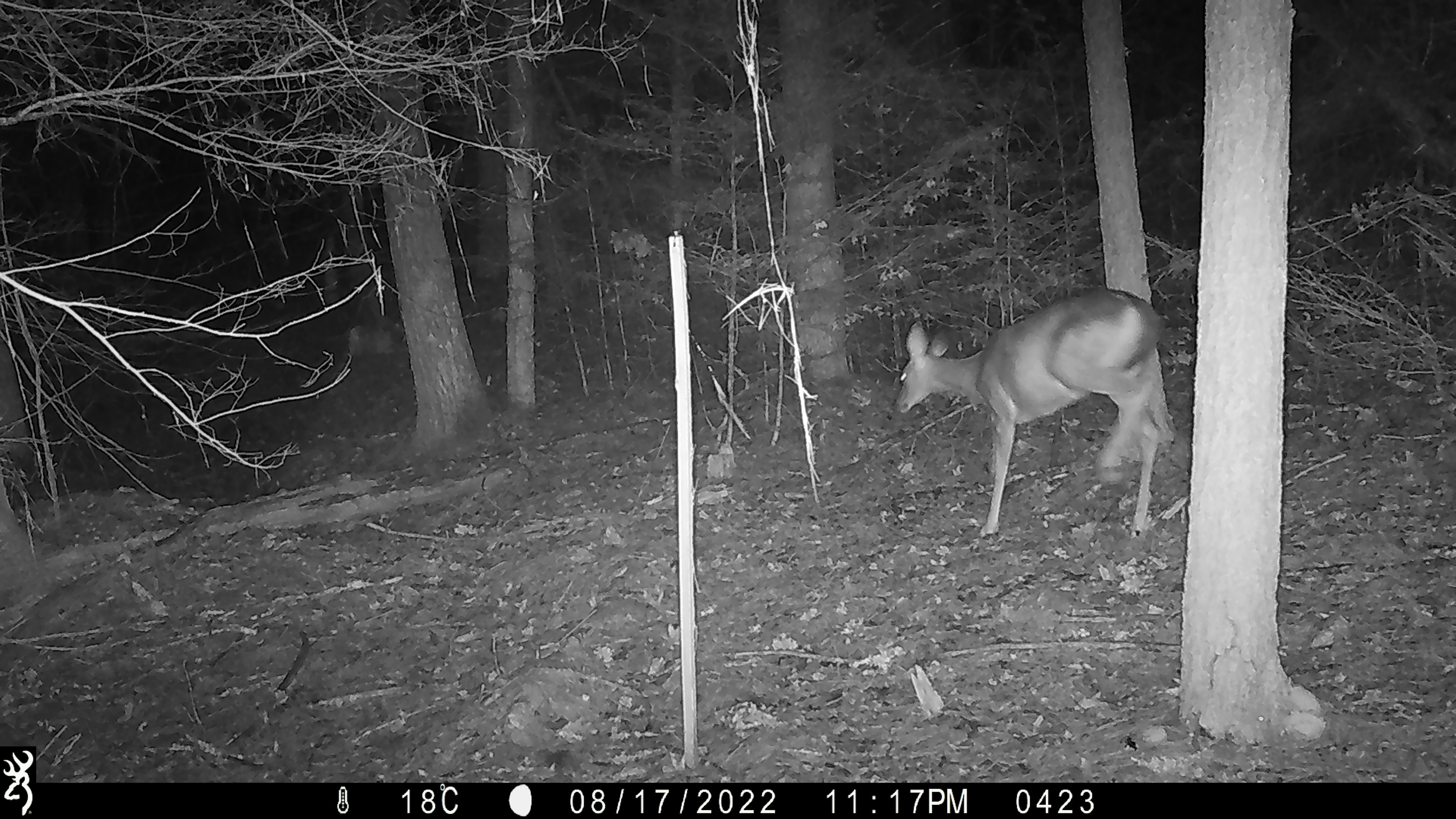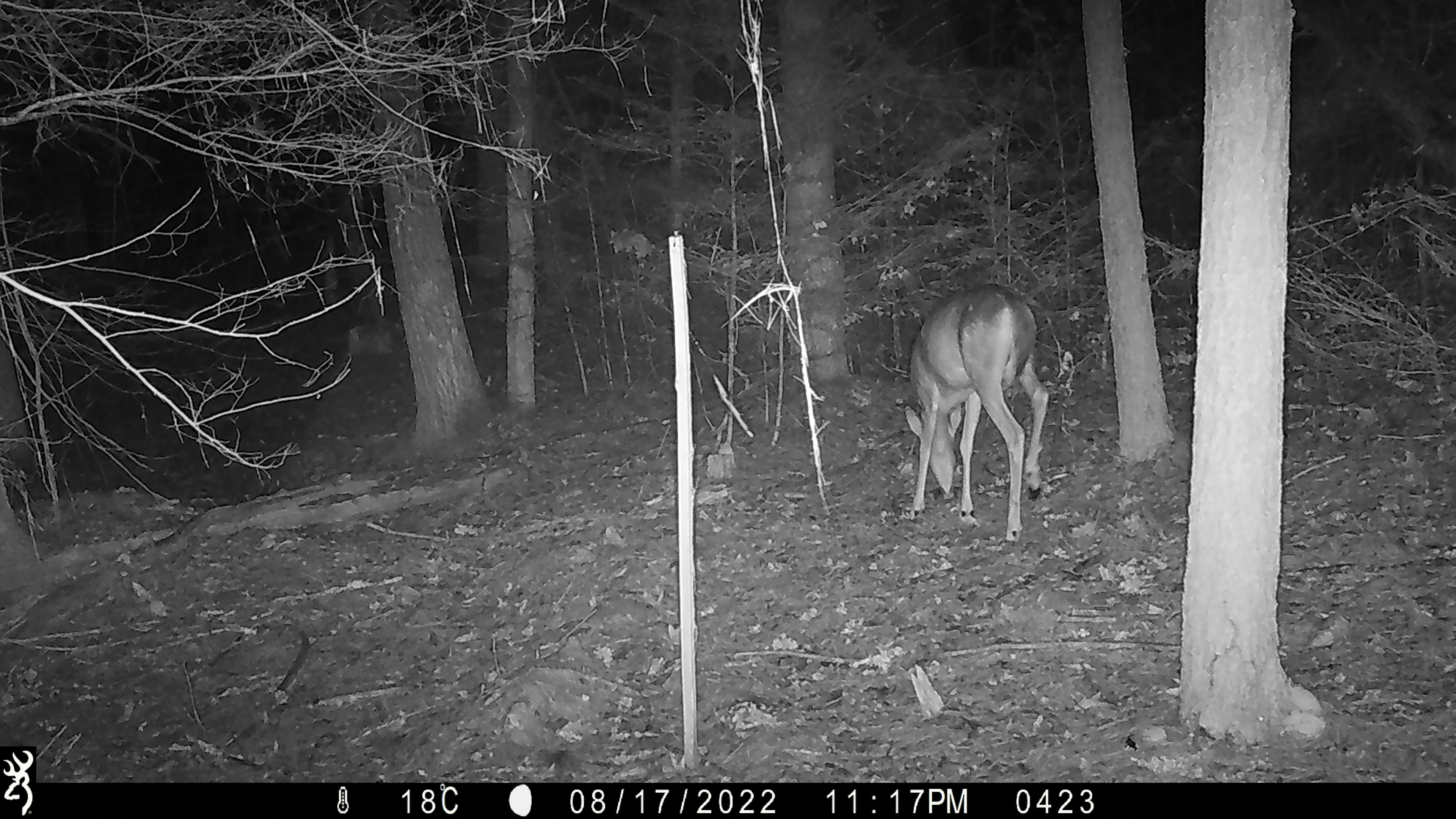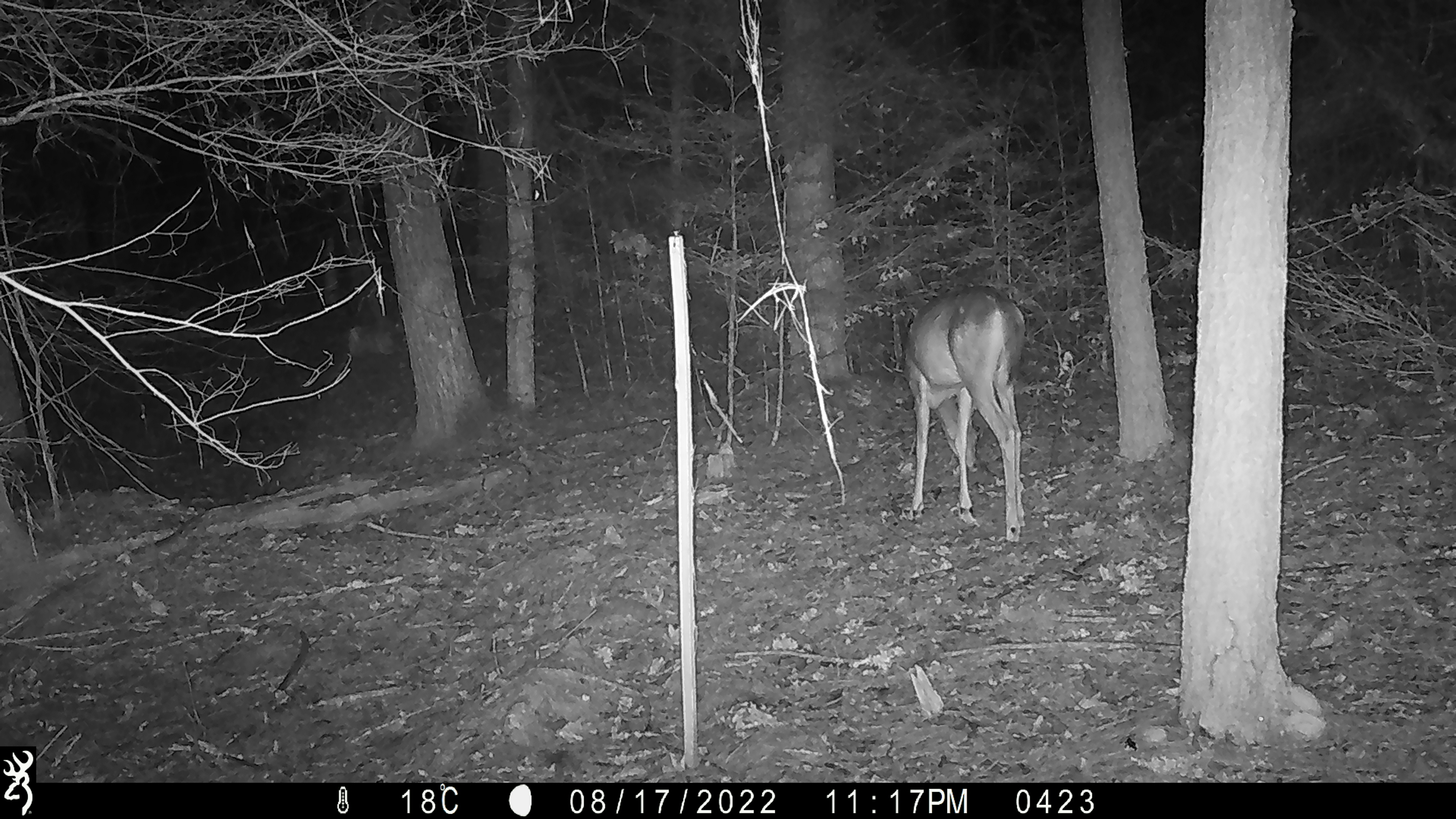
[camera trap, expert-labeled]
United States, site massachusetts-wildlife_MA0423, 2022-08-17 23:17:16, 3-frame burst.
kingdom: Animalia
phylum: Chordata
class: Mammalia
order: Artiodactyla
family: Cervidae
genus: Odocoileus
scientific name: Odocoileus virginianus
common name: white-tailed deer